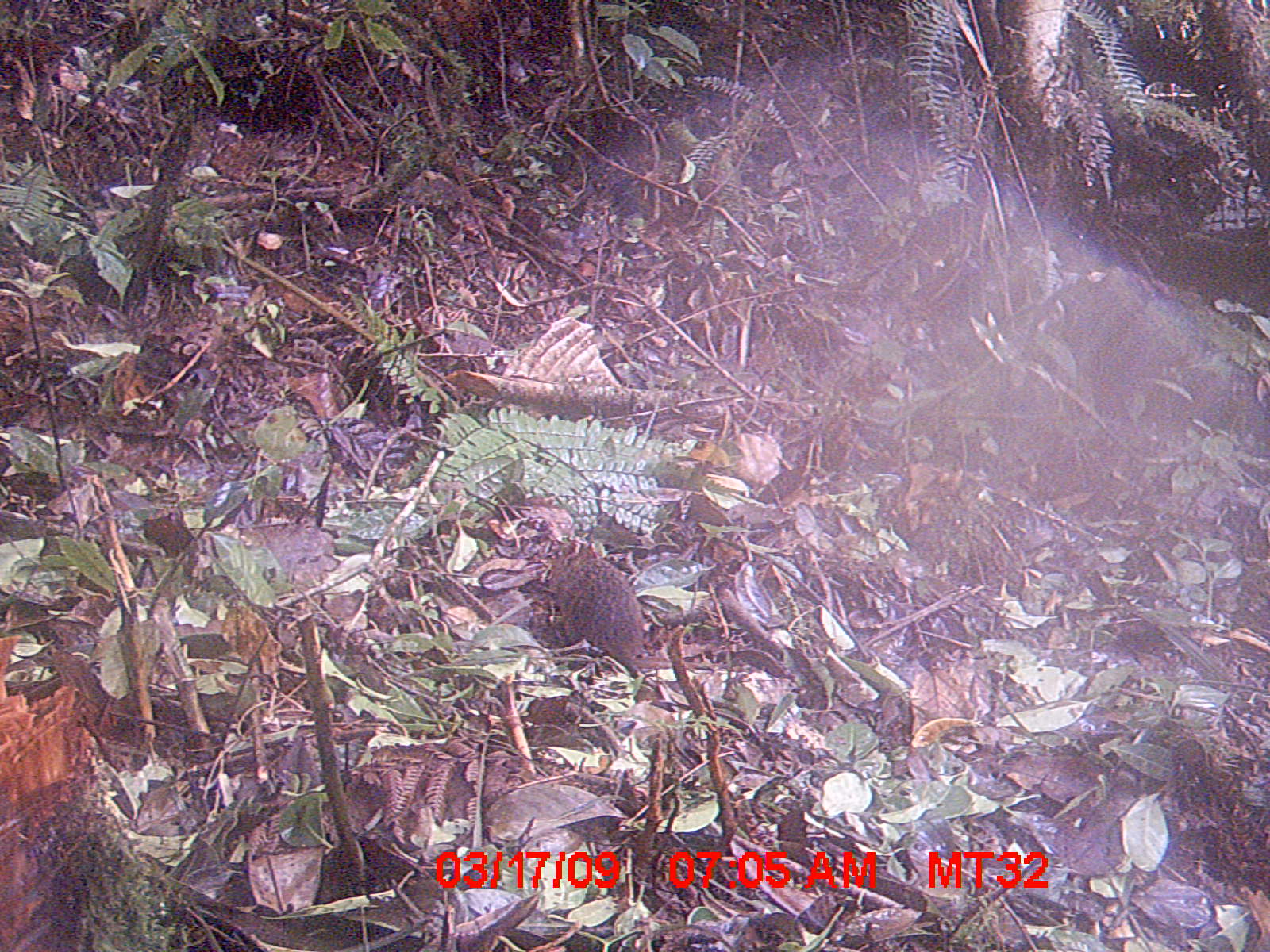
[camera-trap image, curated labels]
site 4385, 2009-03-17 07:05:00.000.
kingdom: Animalia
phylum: Chordata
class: Mammalia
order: Rodentia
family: Nesomyidae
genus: Nesomys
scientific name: Nesomys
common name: nesomys rodents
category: nesomys sp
Nesomys sp (nesomys rodents) (Nesomys), count 1.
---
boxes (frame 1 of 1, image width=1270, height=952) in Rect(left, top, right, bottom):
nesomys sp: Rect(551, 542, 657, 687)